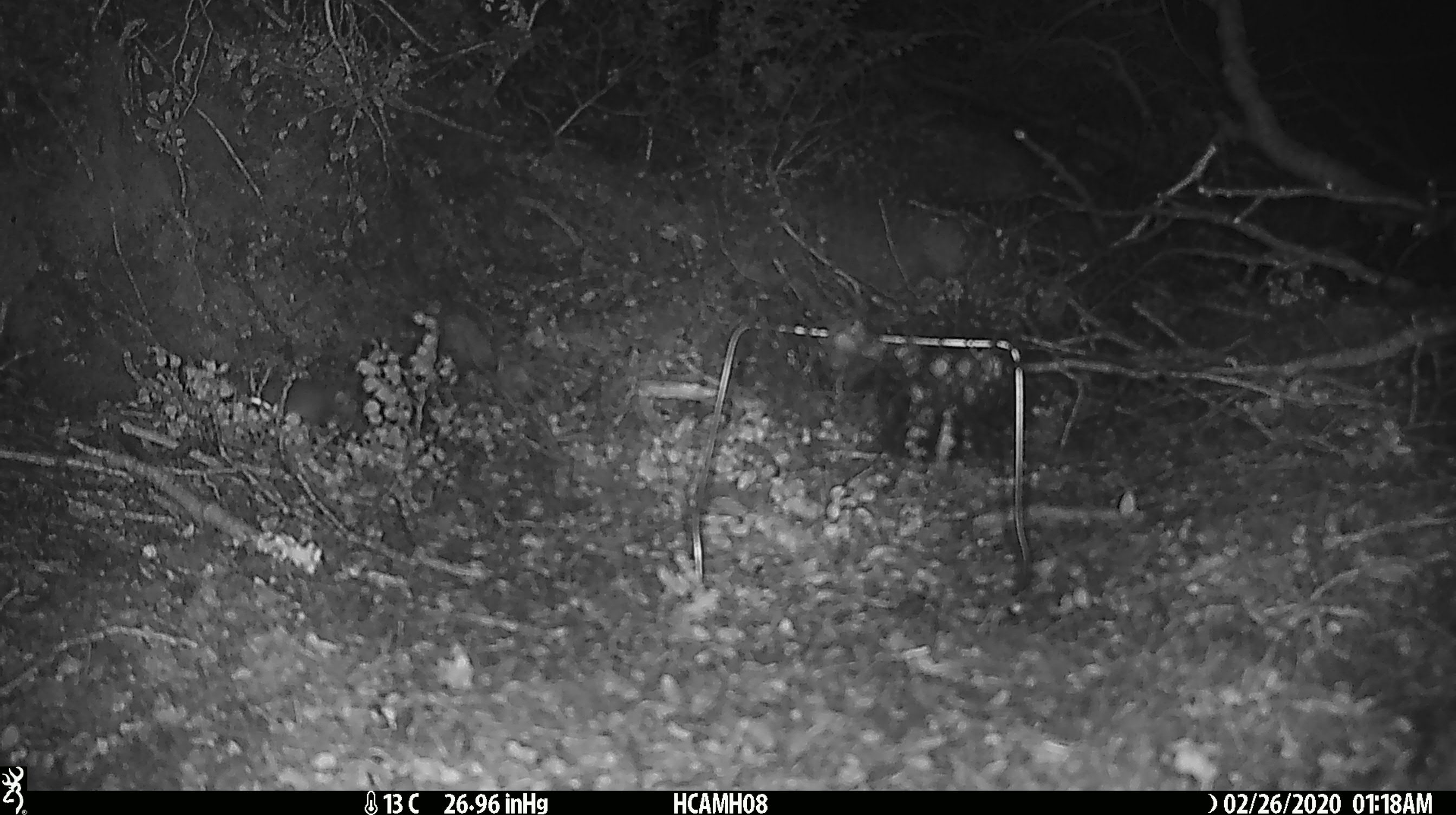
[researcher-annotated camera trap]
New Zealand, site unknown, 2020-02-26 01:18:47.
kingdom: Animalia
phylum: Chordata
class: Mammalia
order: Rodentia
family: Muridae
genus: Mus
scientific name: Mus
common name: mouse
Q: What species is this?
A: Mouse (Mus).